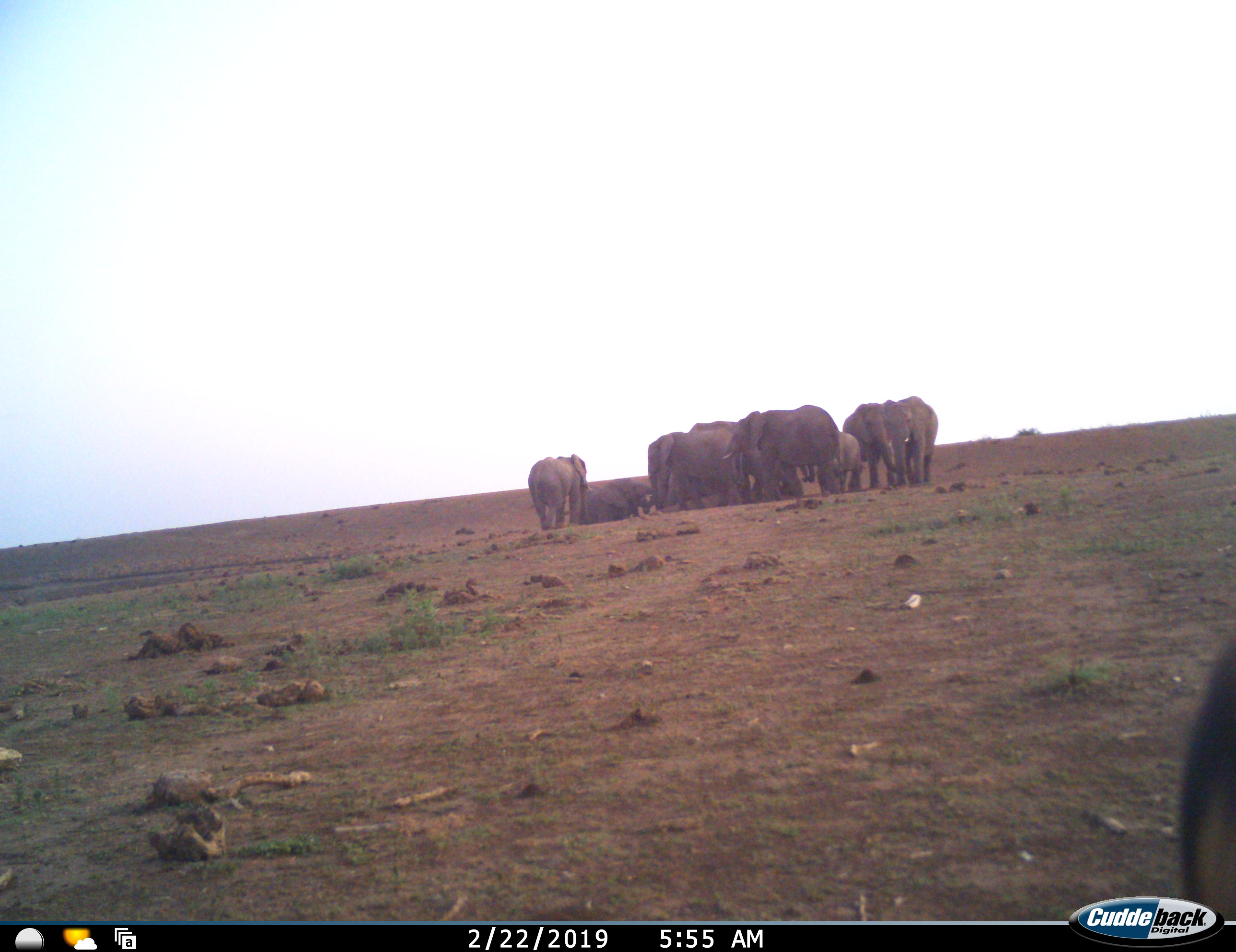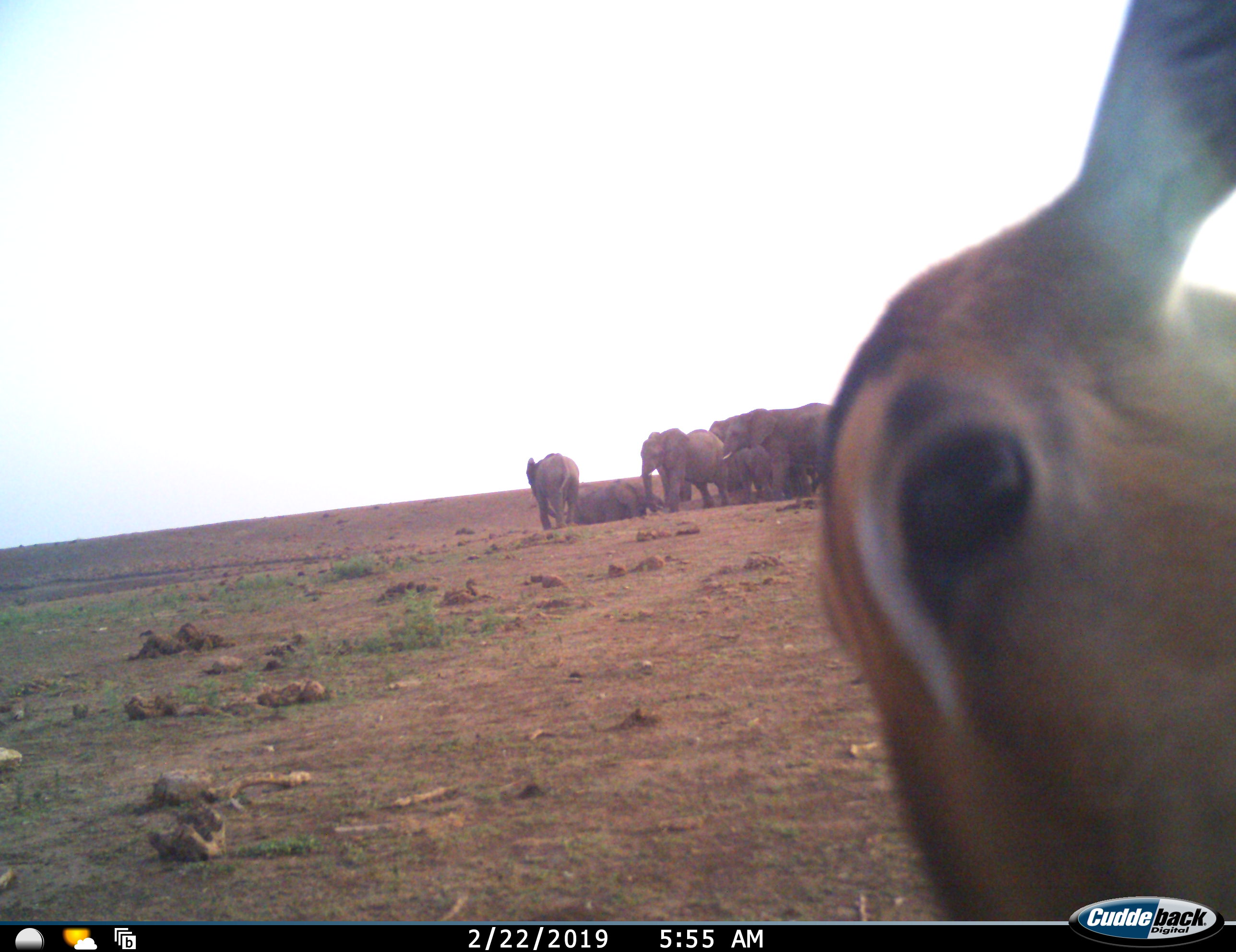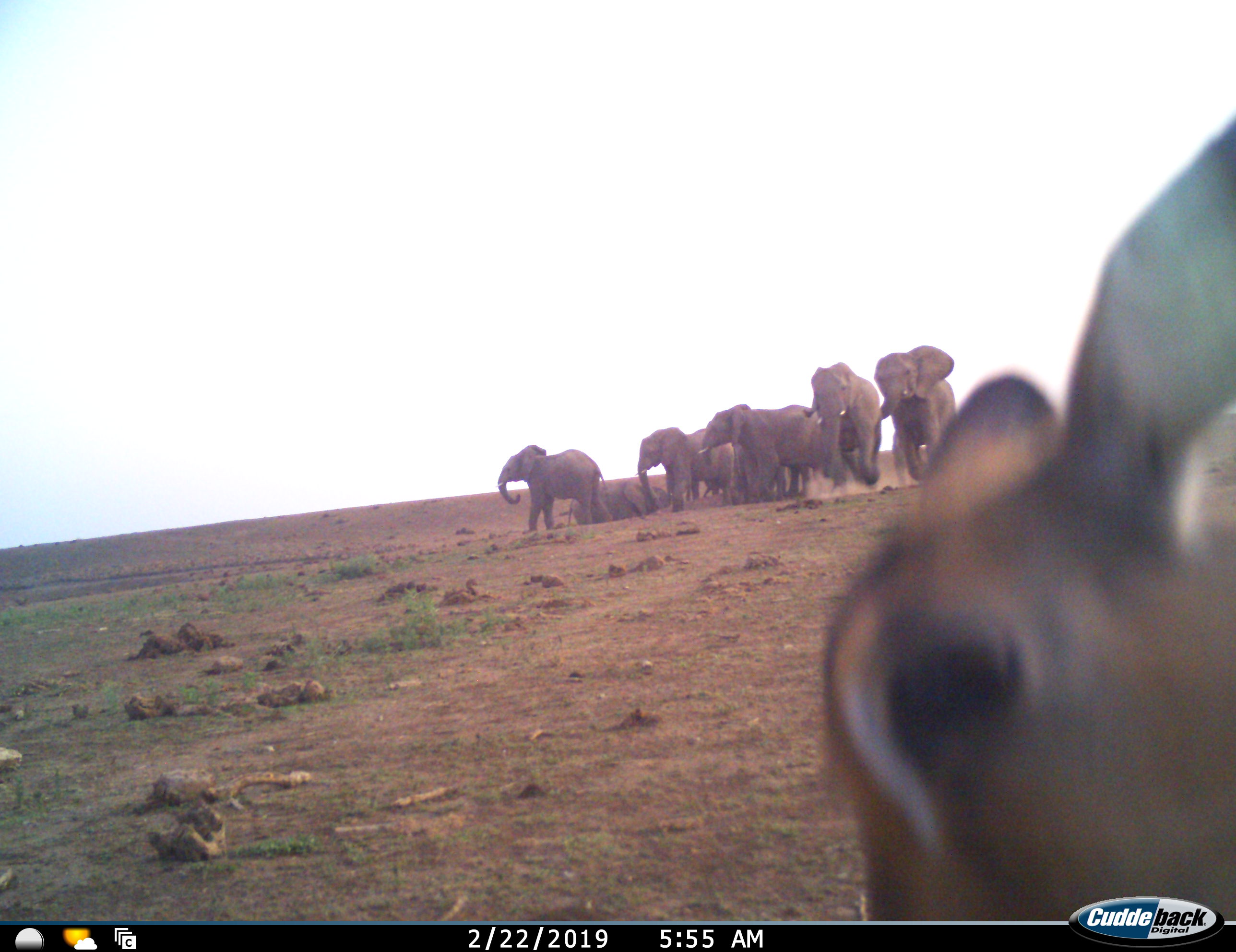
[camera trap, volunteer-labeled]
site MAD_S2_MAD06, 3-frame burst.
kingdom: Animalia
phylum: Chordata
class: Mammalia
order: Proboscidea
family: Elephantidae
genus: Loxodonta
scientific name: Loxodonta africana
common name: african bush elephant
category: elephant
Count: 9.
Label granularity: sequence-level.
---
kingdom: Animalia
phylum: Chordata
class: Mammalia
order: Artiodactyla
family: Bovidae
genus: Aepyceros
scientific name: Aepyceros melampus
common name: impala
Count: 1.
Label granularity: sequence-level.